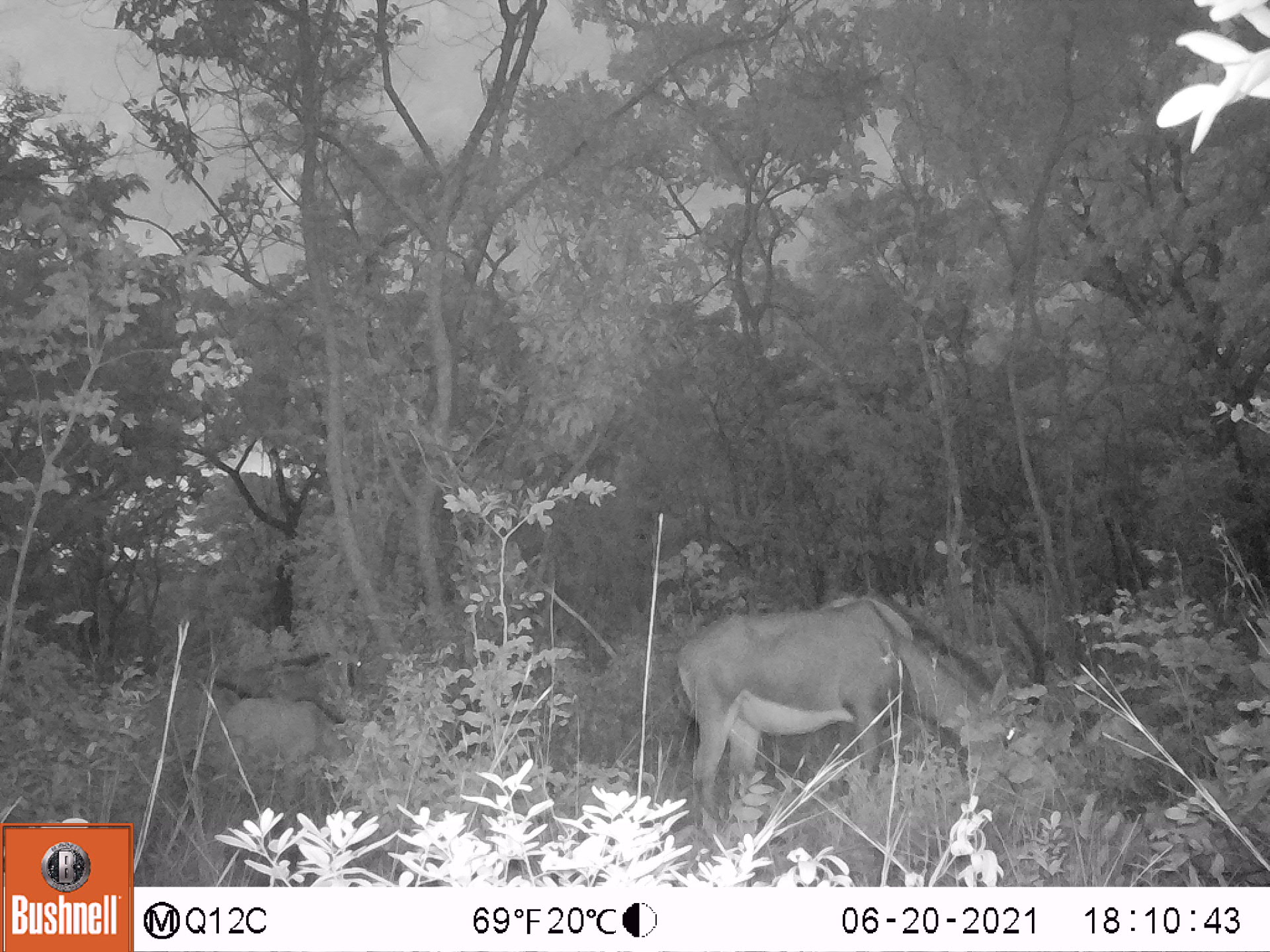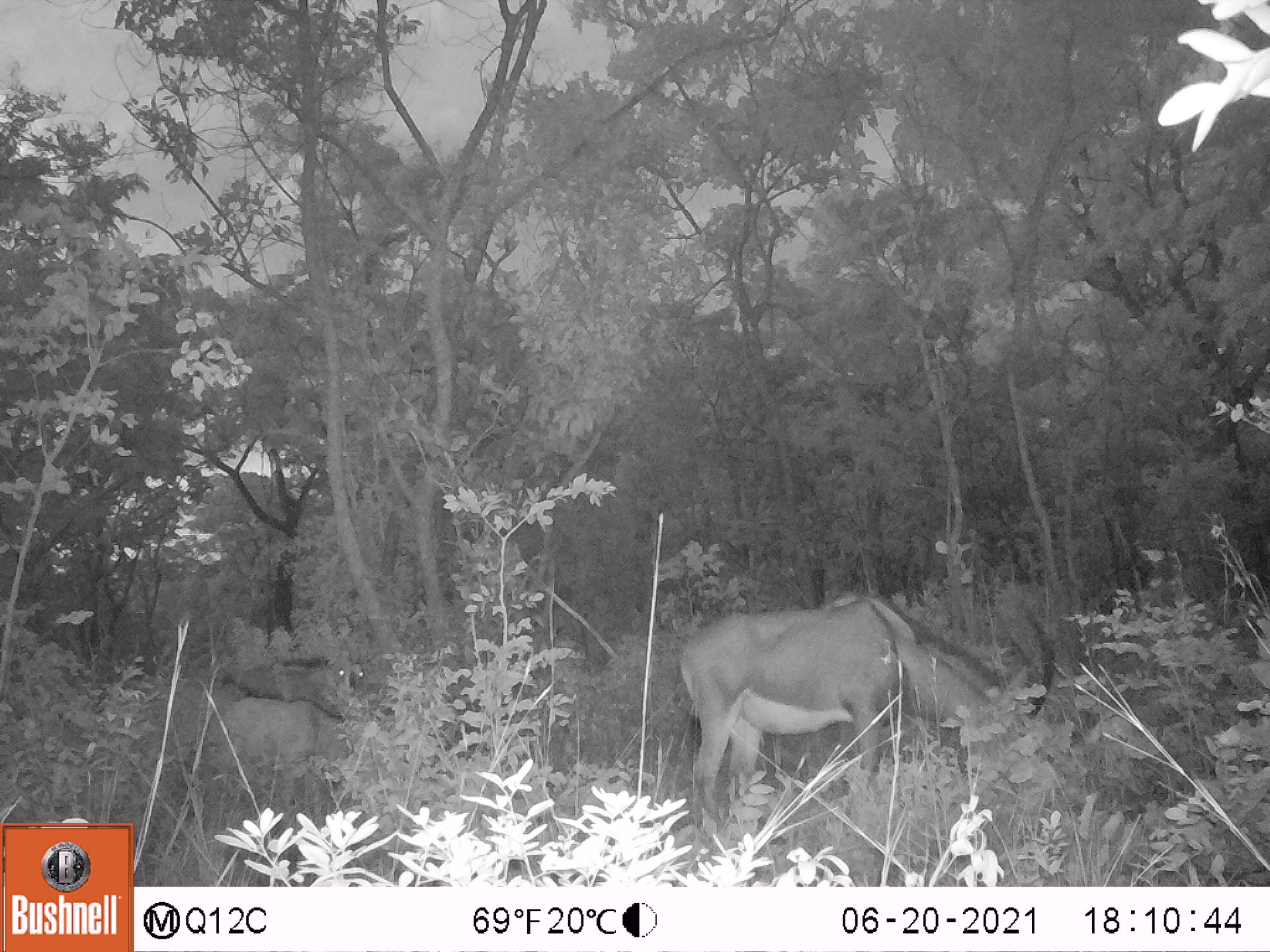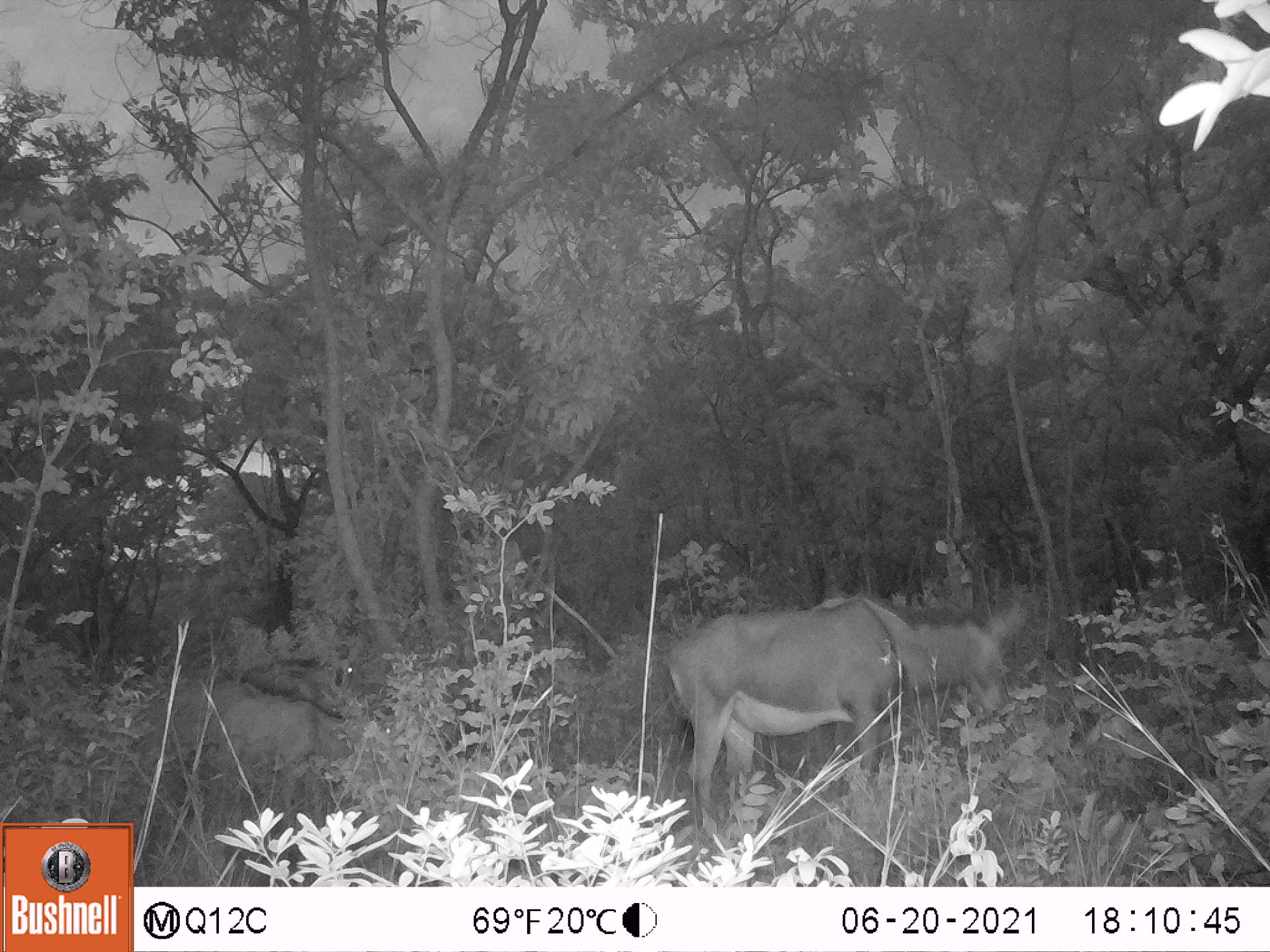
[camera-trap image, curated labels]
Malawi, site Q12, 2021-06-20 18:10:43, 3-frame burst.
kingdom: Animalia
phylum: Chordata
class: Mammalia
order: Artiodactyla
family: Bovidae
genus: Hippotragus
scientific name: Hippotragus niger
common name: sable antelope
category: sable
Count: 2.